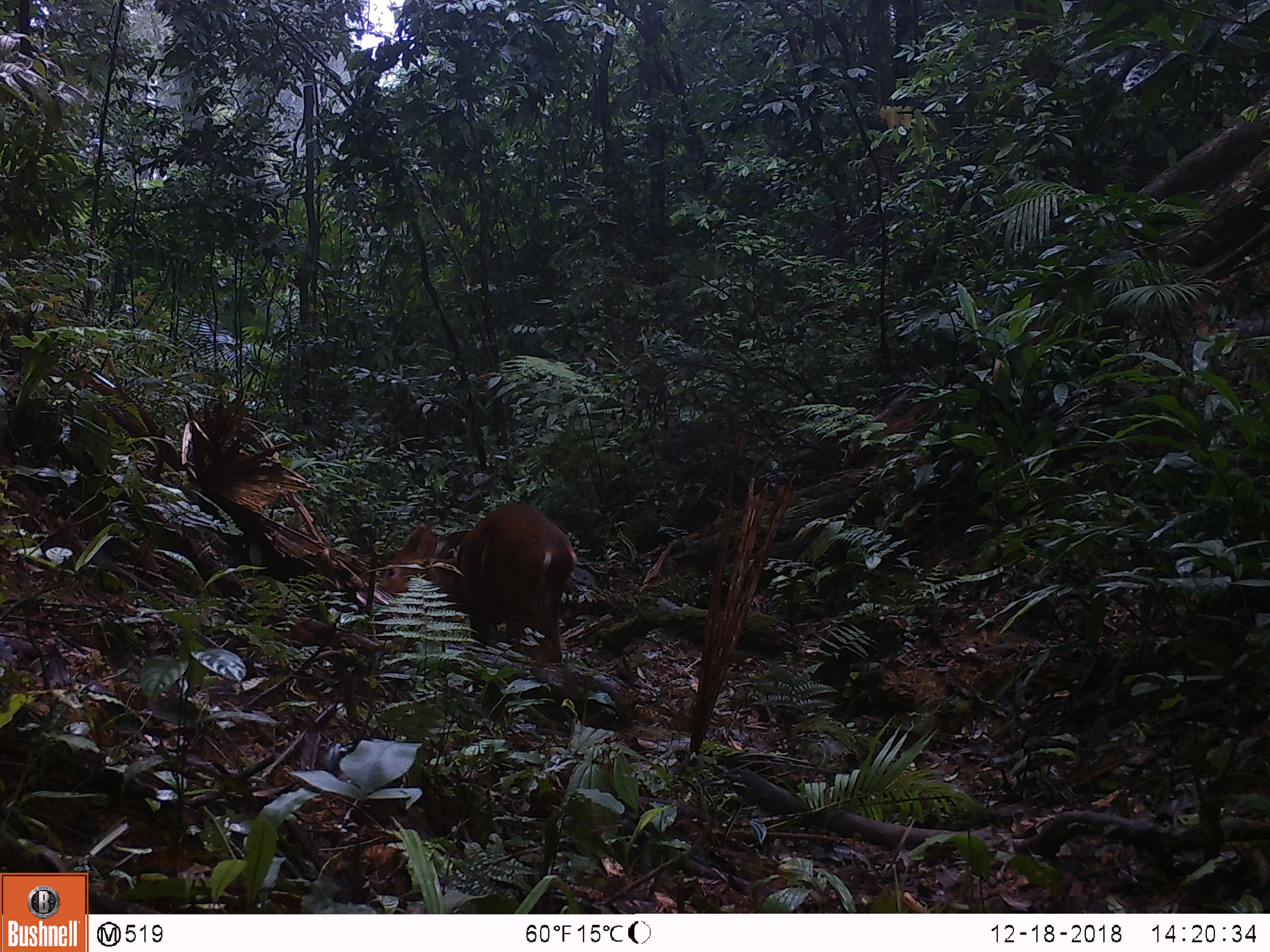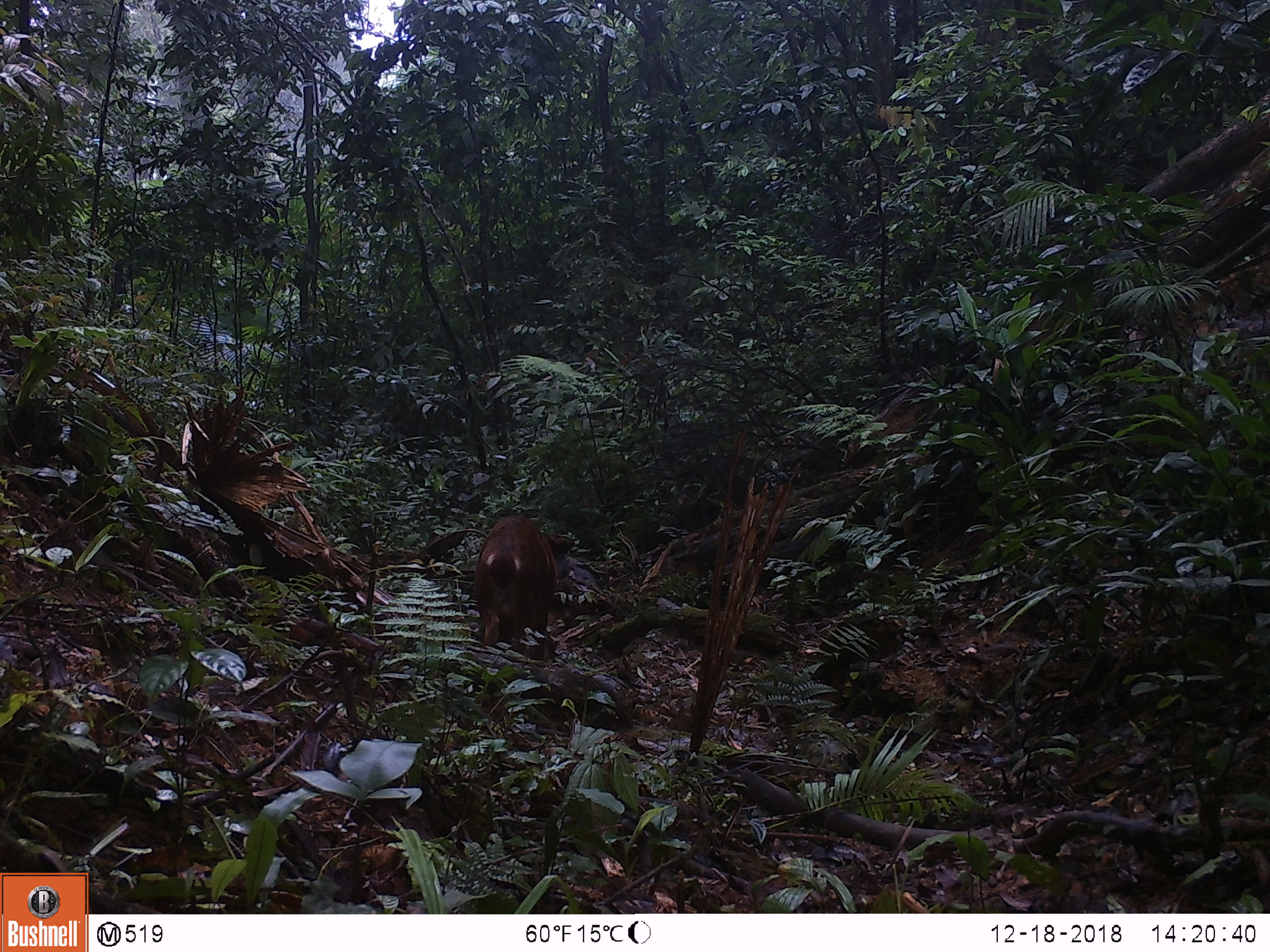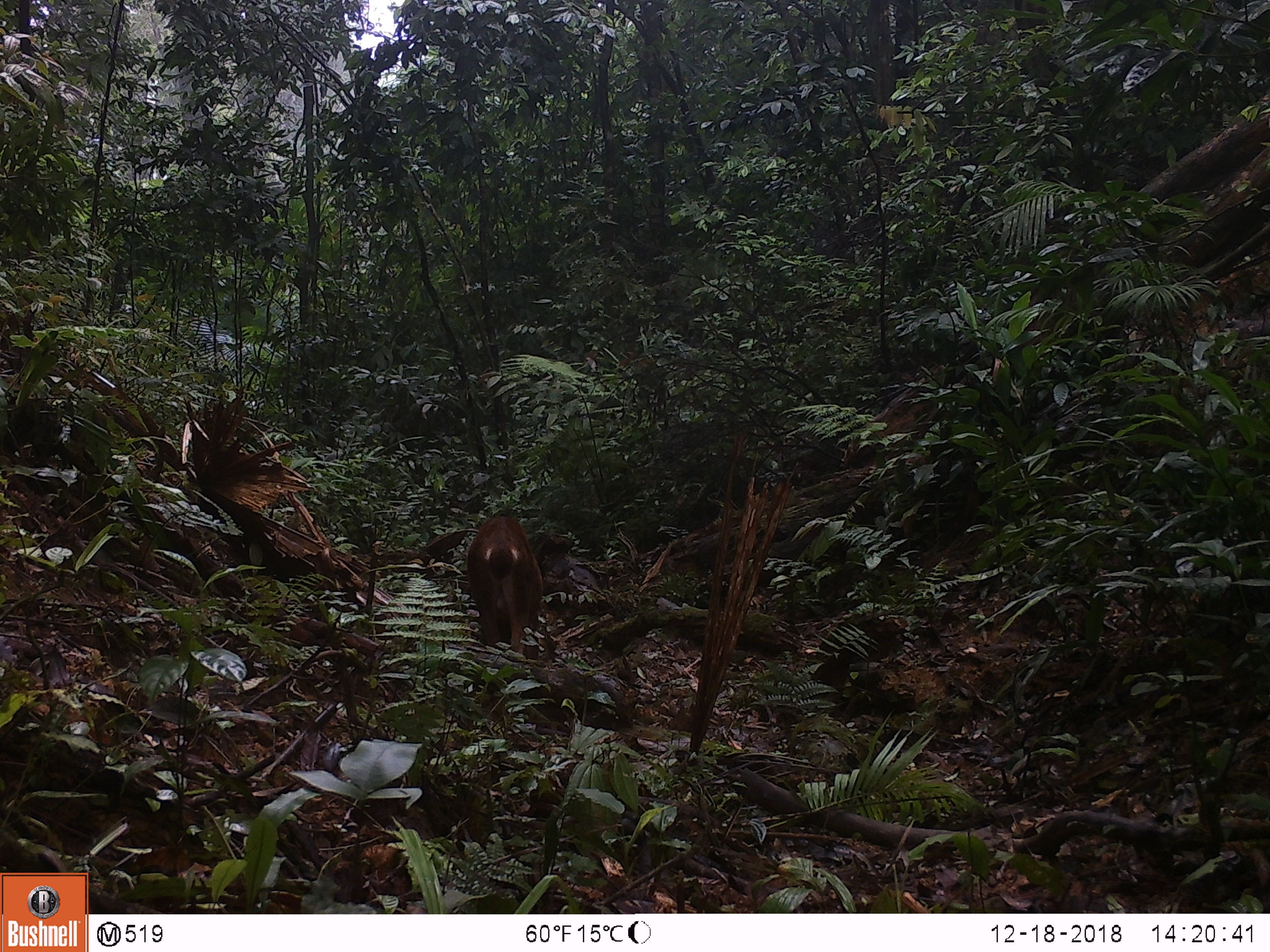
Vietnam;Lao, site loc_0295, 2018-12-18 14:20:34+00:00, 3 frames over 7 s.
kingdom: Animalia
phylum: Chordata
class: Mammalia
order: Artiodactyla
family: Cervidae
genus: Muntiacus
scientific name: Muntiacus vuquangensis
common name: large-antlered muntjac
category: large antlered muntjac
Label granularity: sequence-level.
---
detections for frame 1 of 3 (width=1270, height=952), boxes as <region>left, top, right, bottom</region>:
large antlered muntjac: <region>378, 503, 577, 664</region>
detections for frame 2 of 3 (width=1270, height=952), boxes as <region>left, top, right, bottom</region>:
large antlered muntjac: <region>473, 514, 575, 657</region>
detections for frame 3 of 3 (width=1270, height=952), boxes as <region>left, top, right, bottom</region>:
large antlered muntjac: <region>467, 516, 543, 654</region>